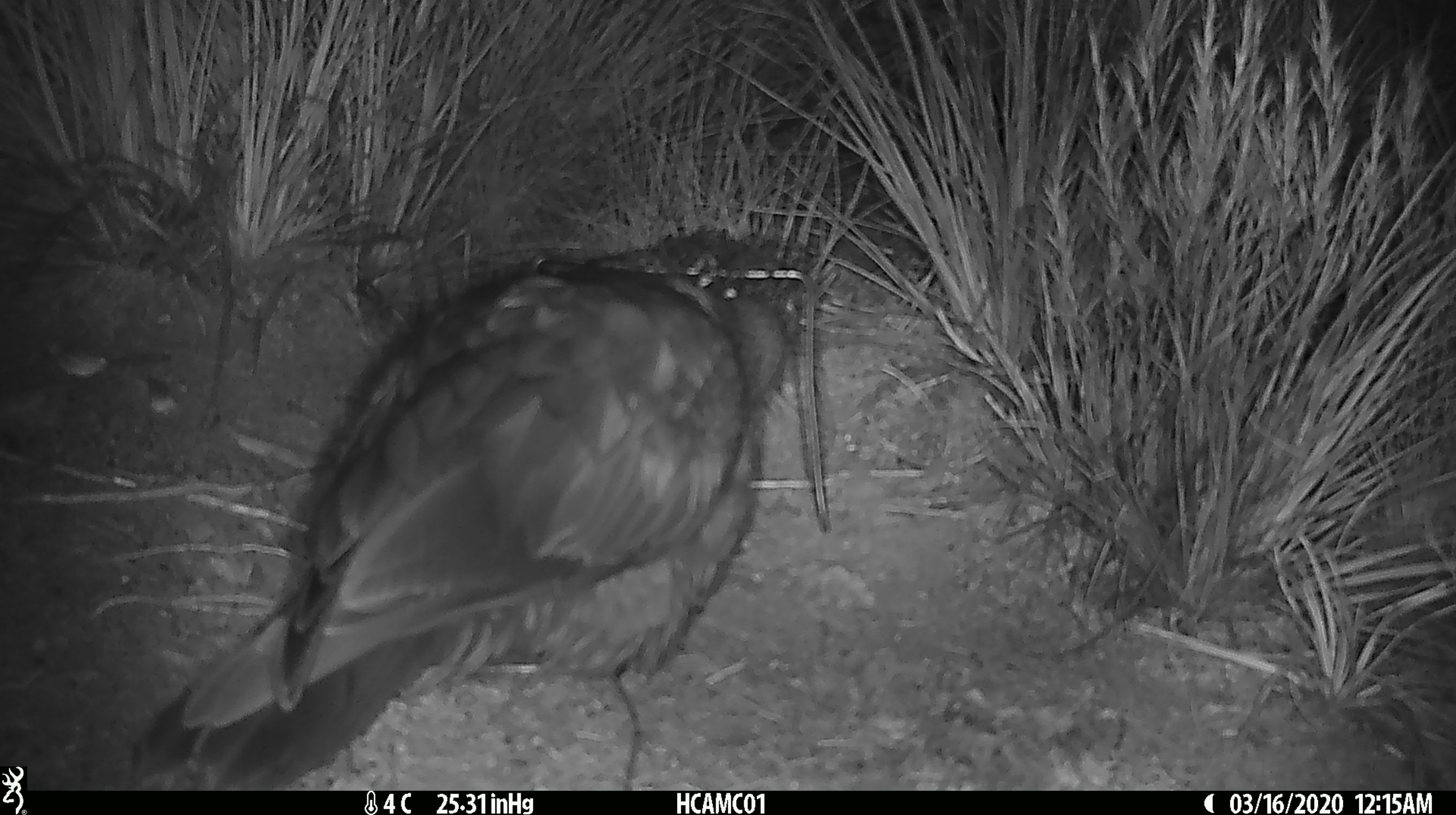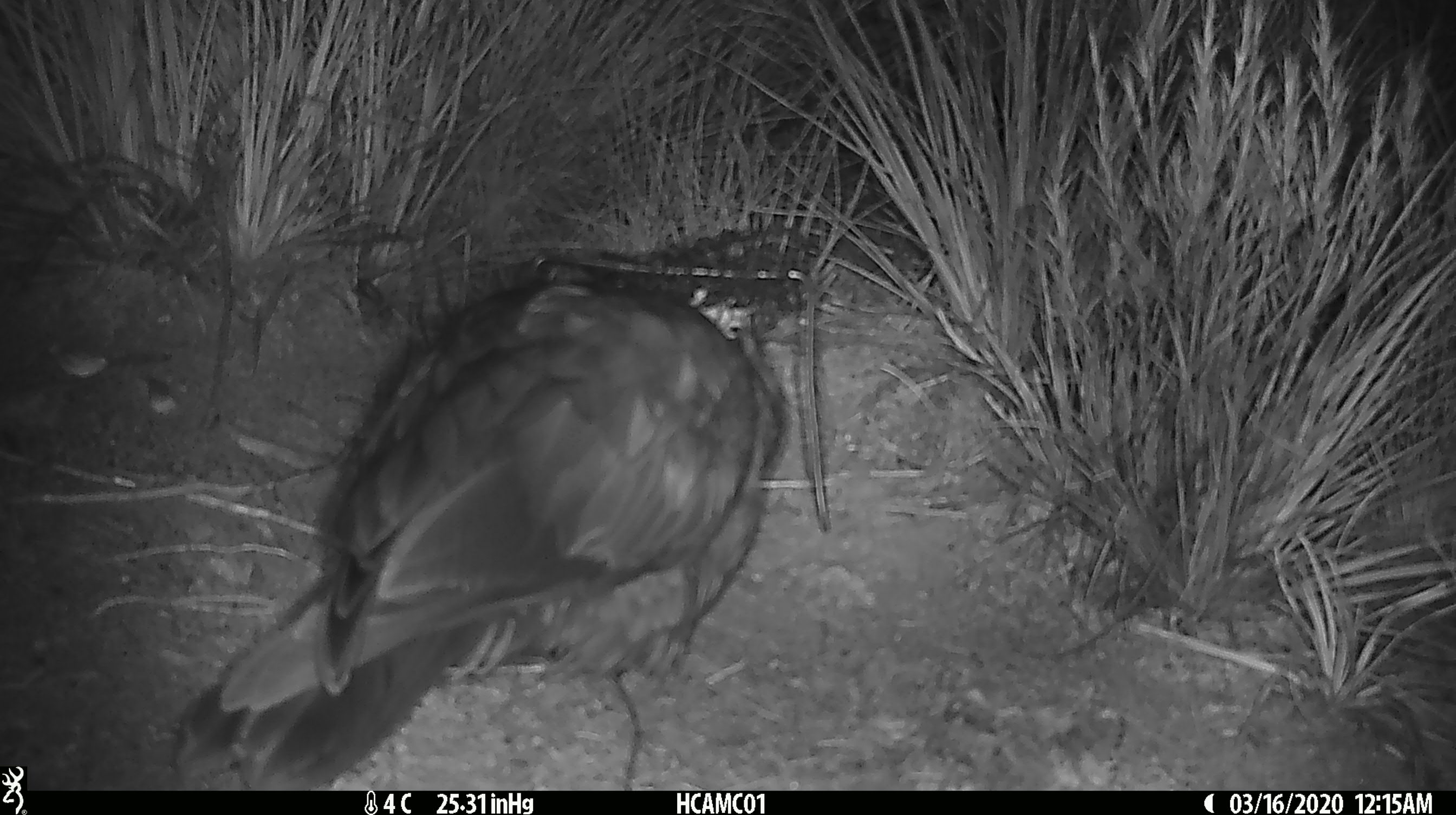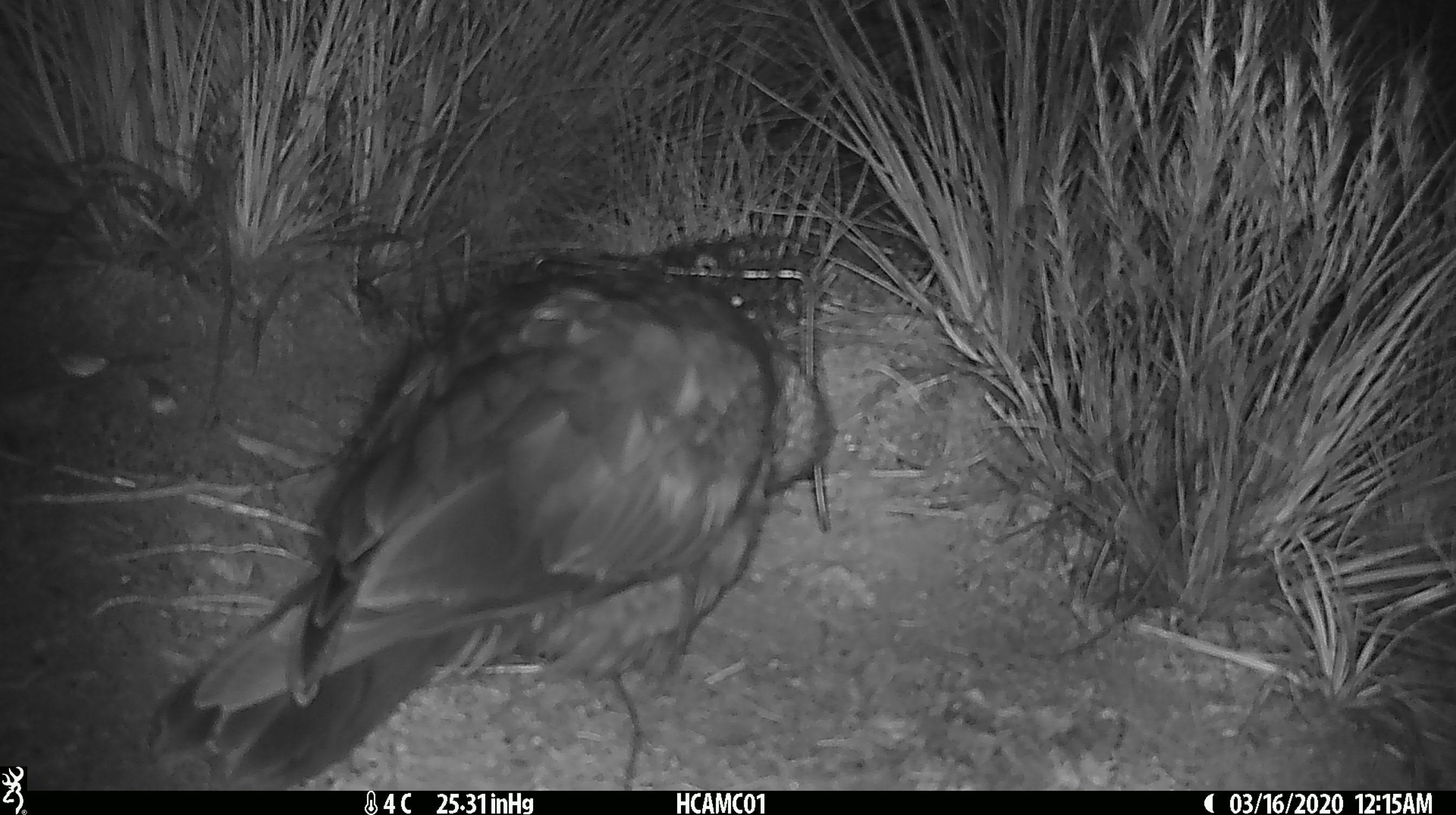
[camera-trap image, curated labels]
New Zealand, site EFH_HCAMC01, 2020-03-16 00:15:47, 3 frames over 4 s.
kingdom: Animalia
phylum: Chordata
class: Aves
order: Psittaciformes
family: Strigopidae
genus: Nestor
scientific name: Nestor notabilis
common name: kea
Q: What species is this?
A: Kea (Nestor notabilis).